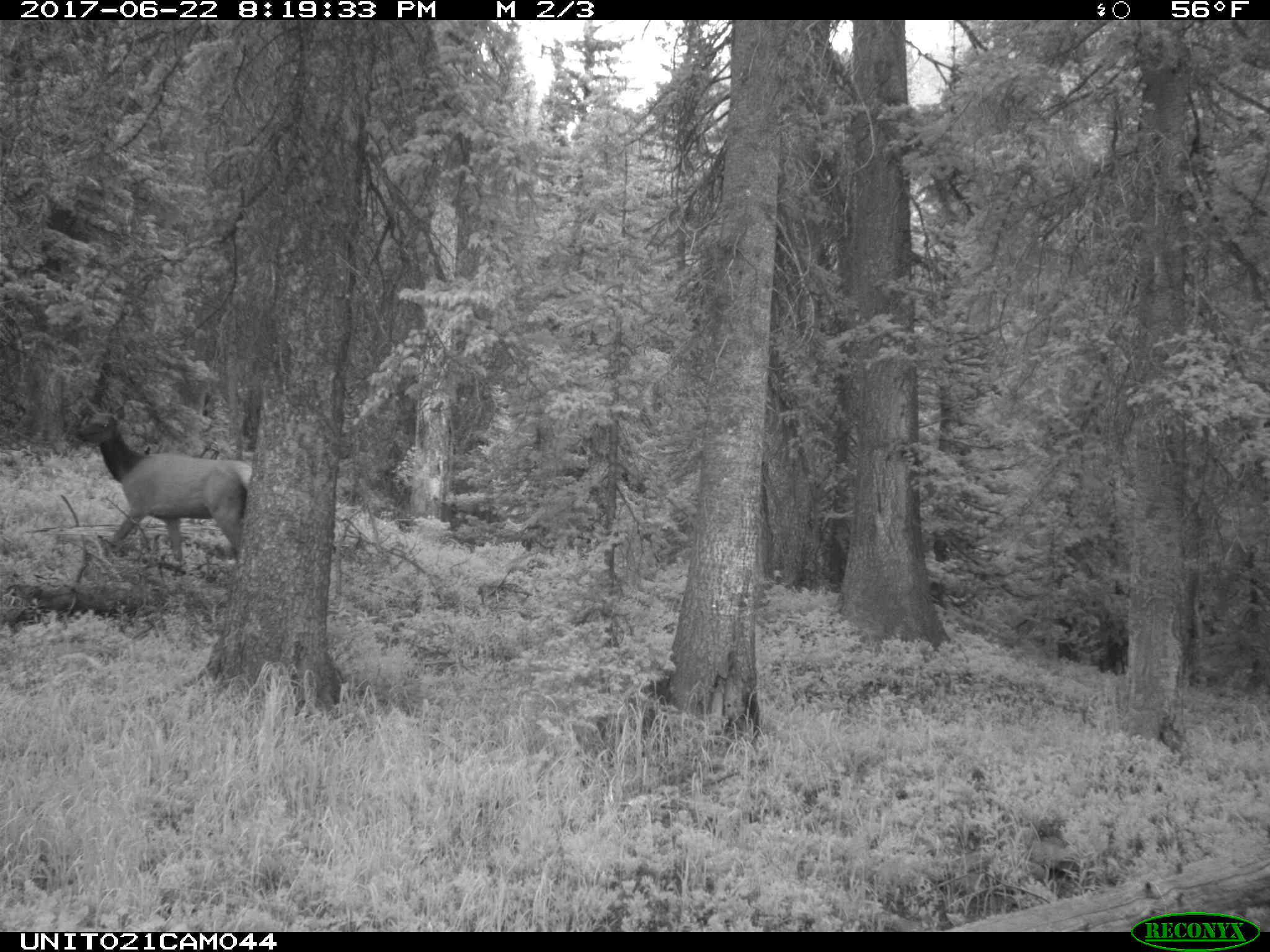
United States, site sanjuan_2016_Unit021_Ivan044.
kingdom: Animalia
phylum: Chordata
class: Mammalia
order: Artiodactyla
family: Cervidae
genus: Cervus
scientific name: Cervus elaphus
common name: red deer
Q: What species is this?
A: Cervus elaphus (red deer).